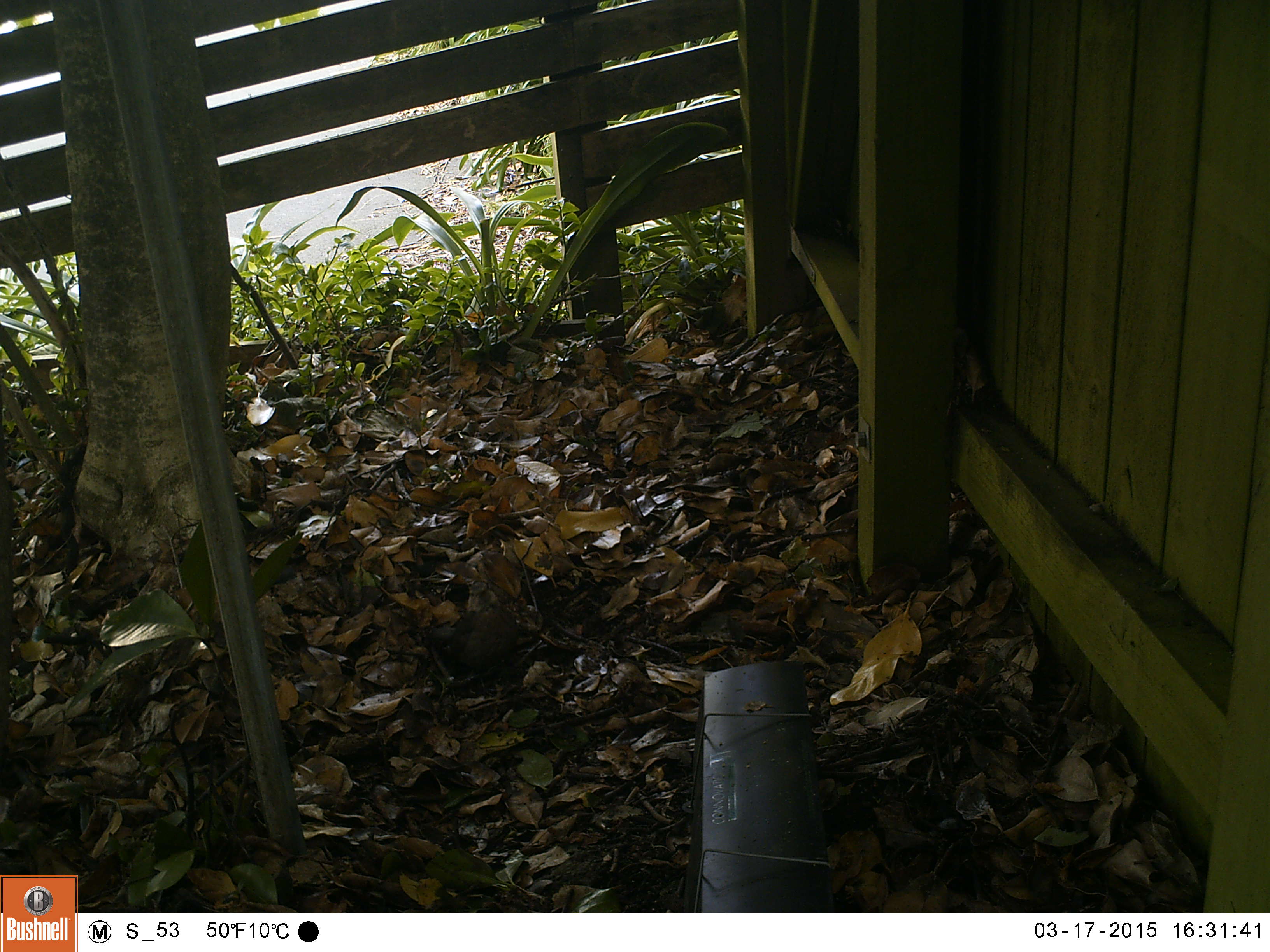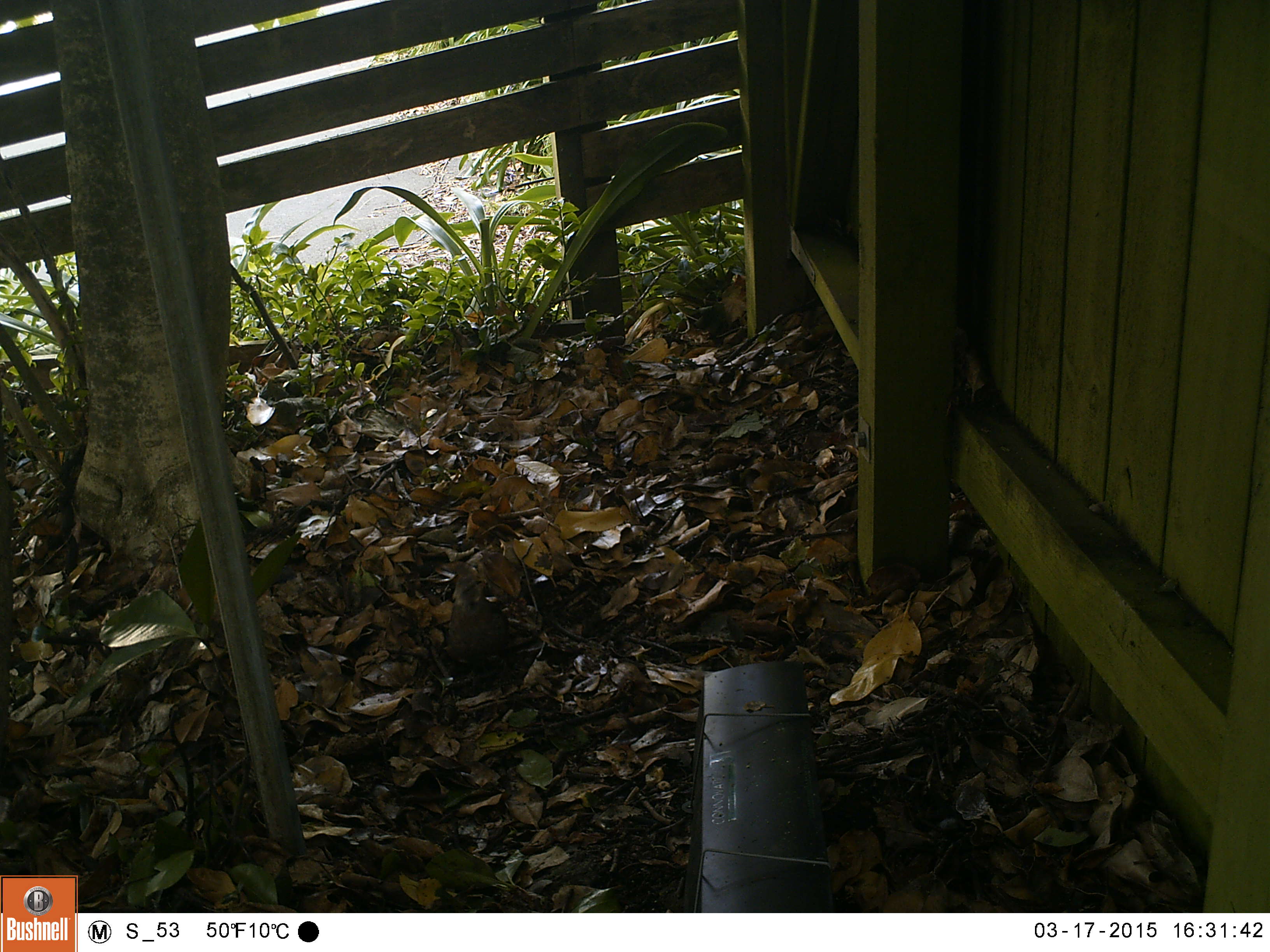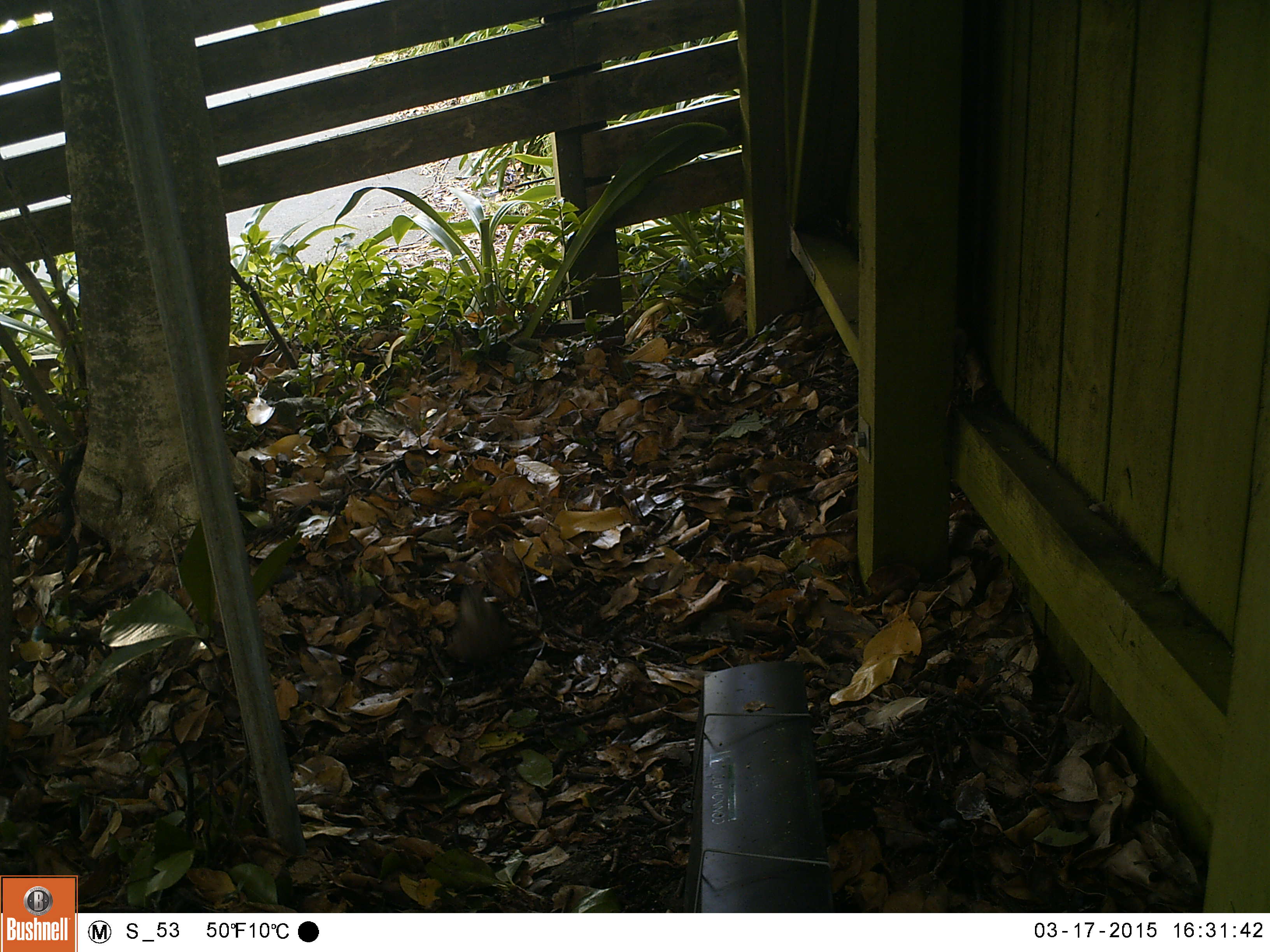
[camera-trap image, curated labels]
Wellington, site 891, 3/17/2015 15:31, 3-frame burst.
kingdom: Animalia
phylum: Chordata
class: Aves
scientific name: Aves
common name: bird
Bird (Aves).